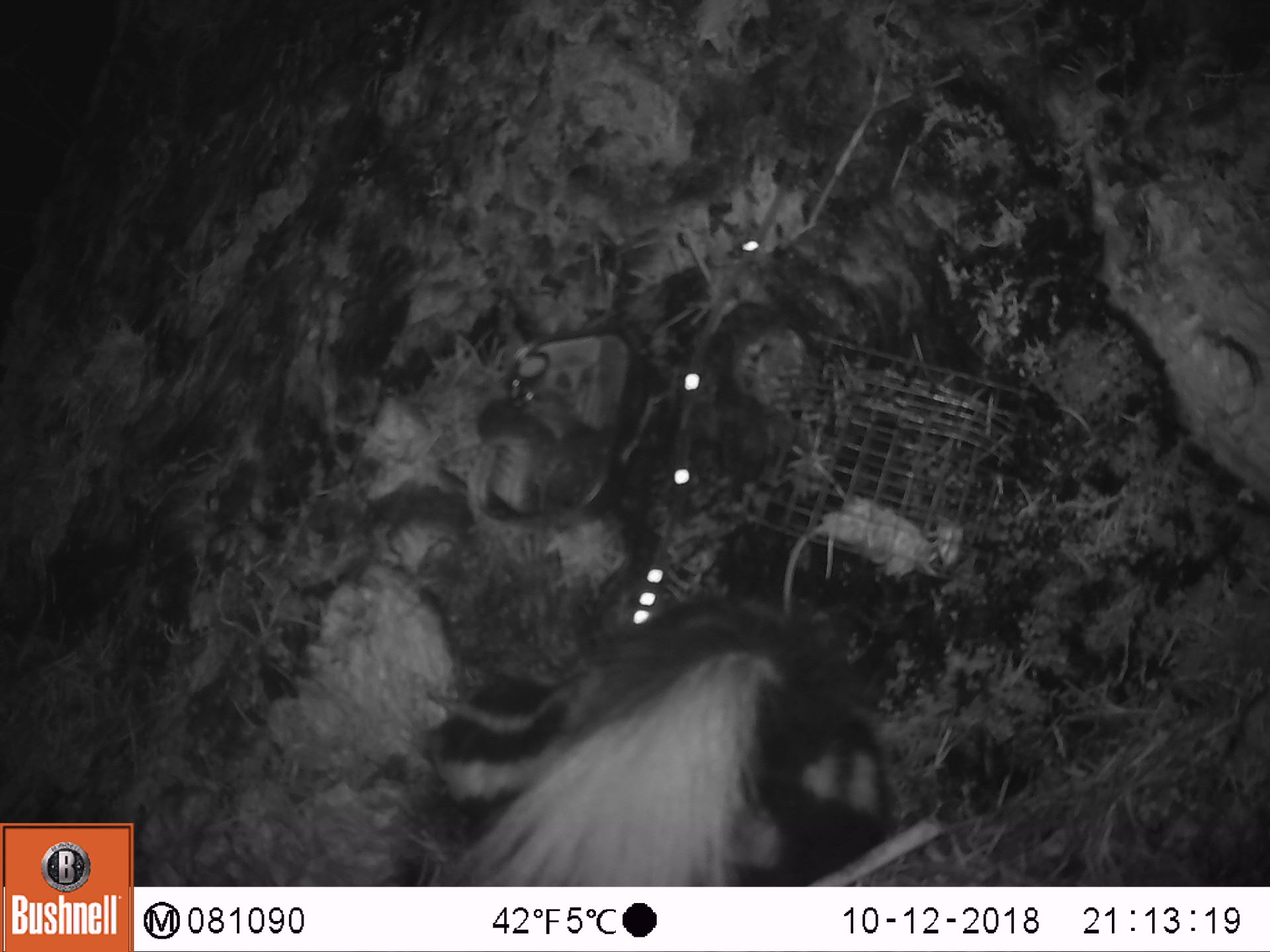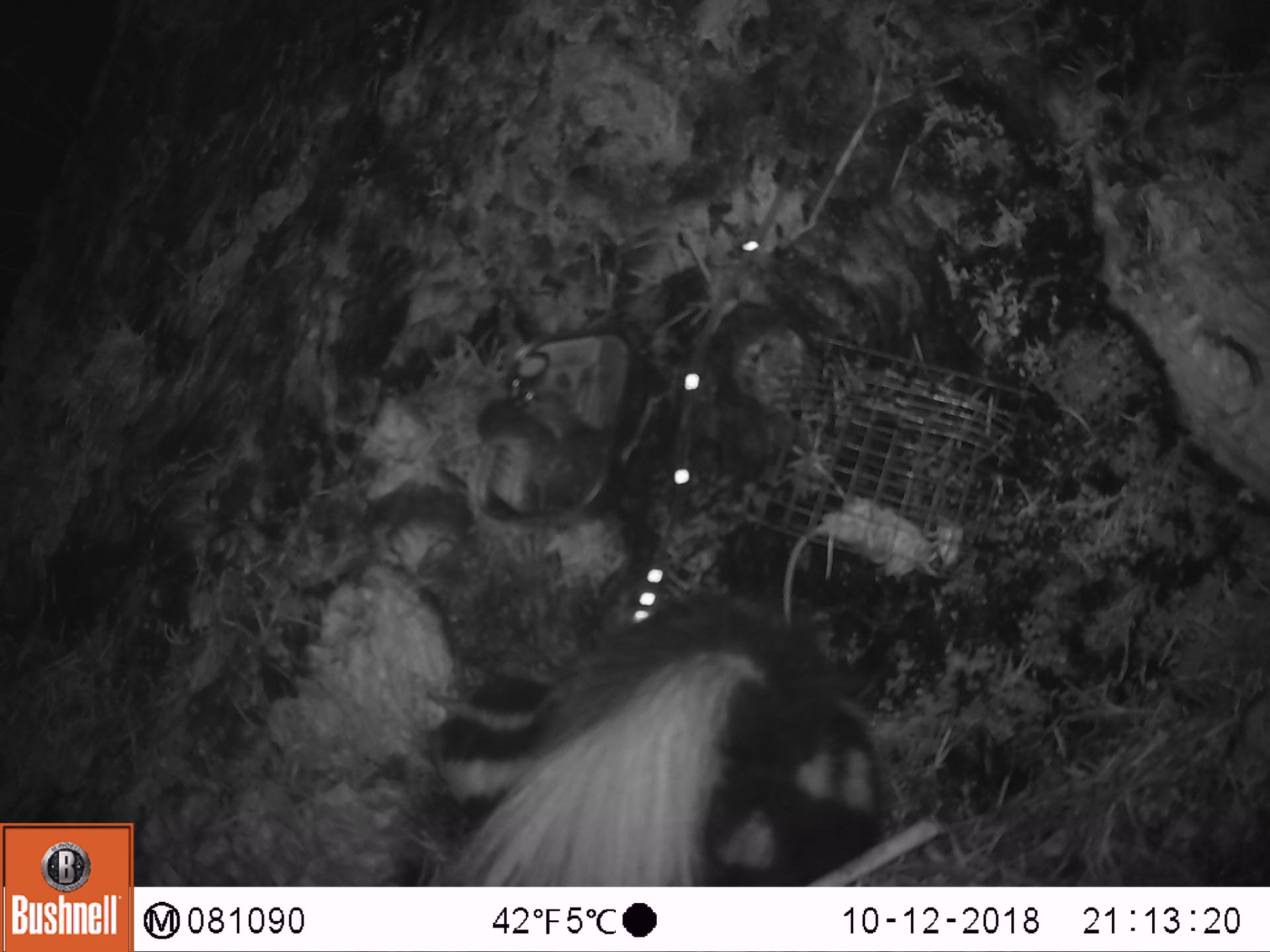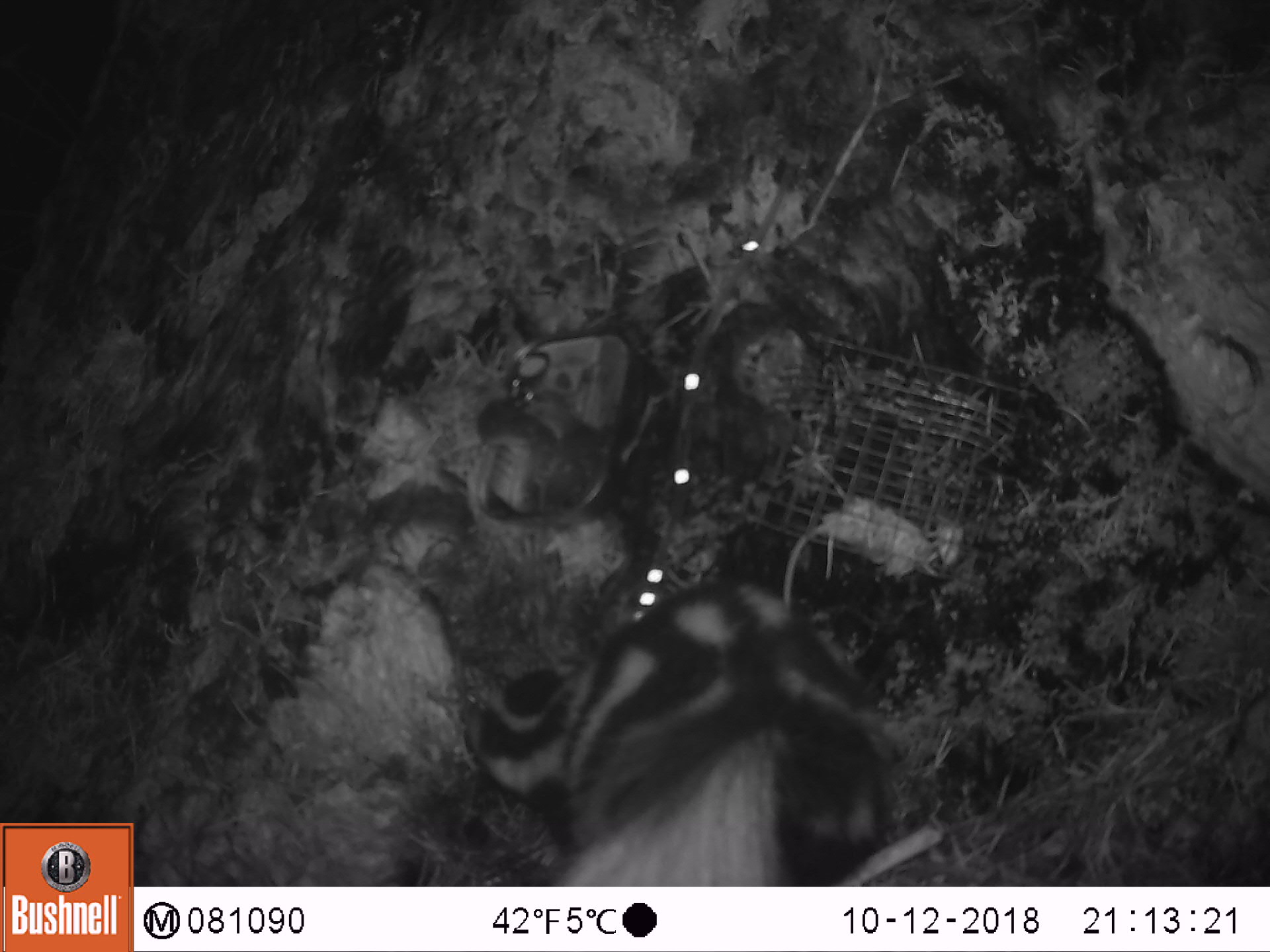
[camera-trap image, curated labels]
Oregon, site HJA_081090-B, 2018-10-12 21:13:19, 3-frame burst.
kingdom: Animalia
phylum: Chordata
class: Mammalia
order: Carnivora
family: Mephitidae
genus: Spilogale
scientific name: Spilogale gracilis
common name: western spotted skunk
Western spotted skunk (Spilogale gracilis).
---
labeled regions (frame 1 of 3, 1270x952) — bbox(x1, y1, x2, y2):
western spotted skunk: bbox(382, 570, 910, 881)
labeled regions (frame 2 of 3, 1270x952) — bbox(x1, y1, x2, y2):
western spotted skunk: bbox(389, 613, 888, 885)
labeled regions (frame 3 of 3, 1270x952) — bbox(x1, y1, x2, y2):
western spotted skunk: bbox(458, 538, 911, 877)